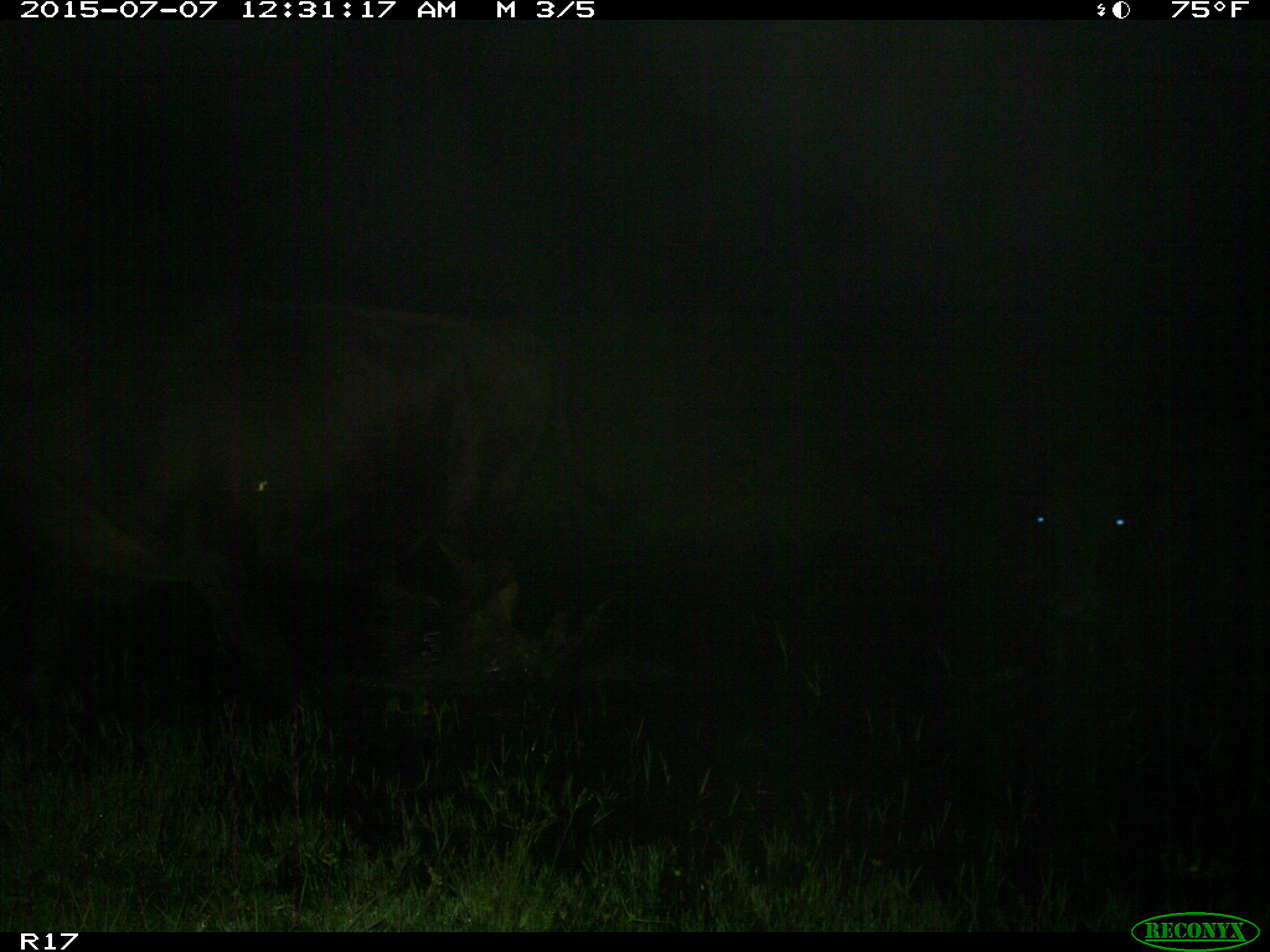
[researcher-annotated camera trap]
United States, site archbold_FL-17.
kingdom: Animalia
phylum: Chordata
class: Mammalia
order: Artiodactyla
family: Bovidae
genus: Bos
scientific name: Bos taurus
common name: domestic cow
Bos taurus (domestic cow).